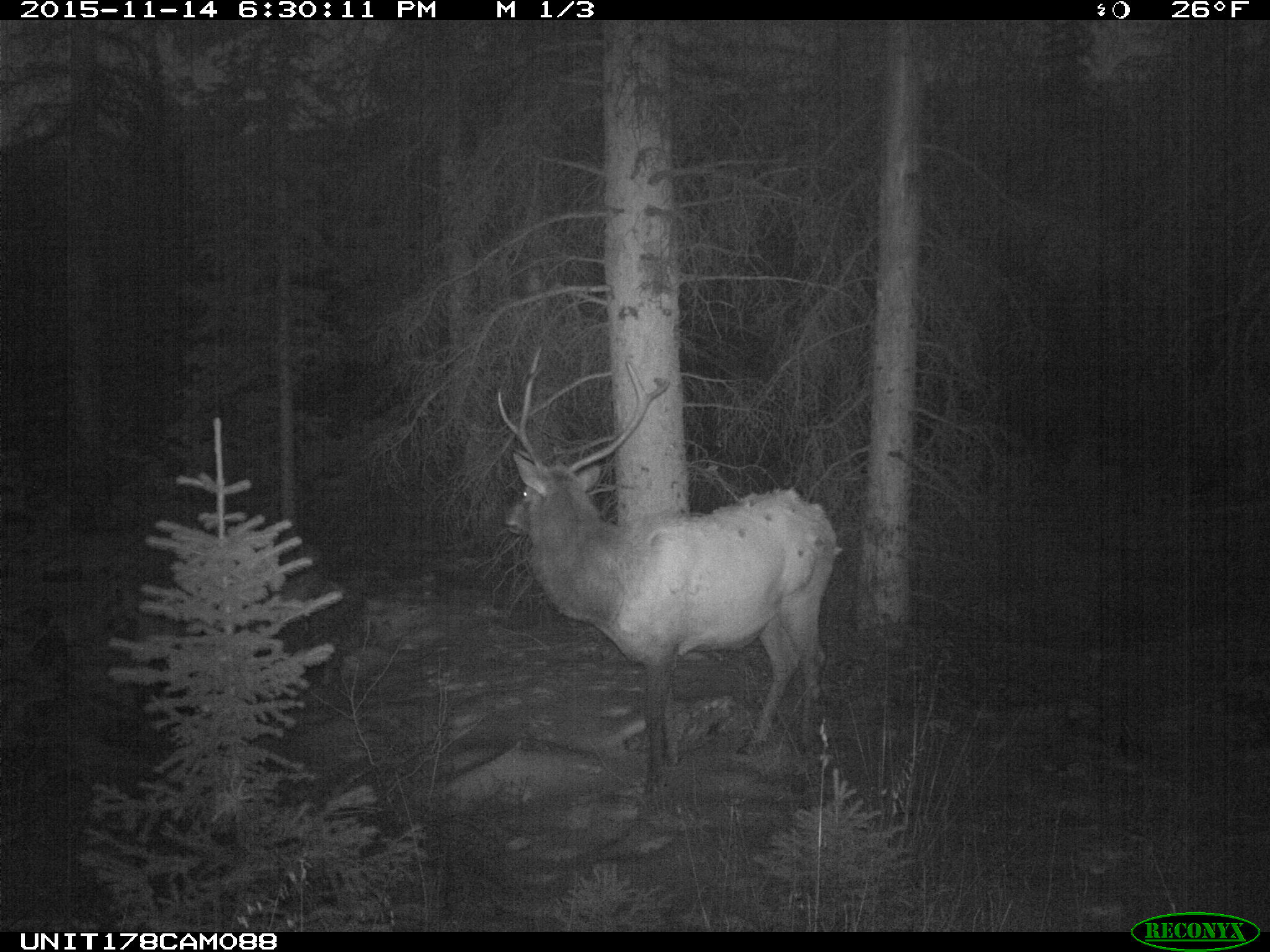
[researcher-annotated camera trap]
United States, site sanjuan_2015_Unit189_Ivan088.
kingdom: Animalia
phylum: Chordata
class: Mammalia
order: Artiodactyla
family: Cervidae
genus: Cervus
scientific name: Cervus elaphus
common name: red deer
Cervus elaphus (red deer).